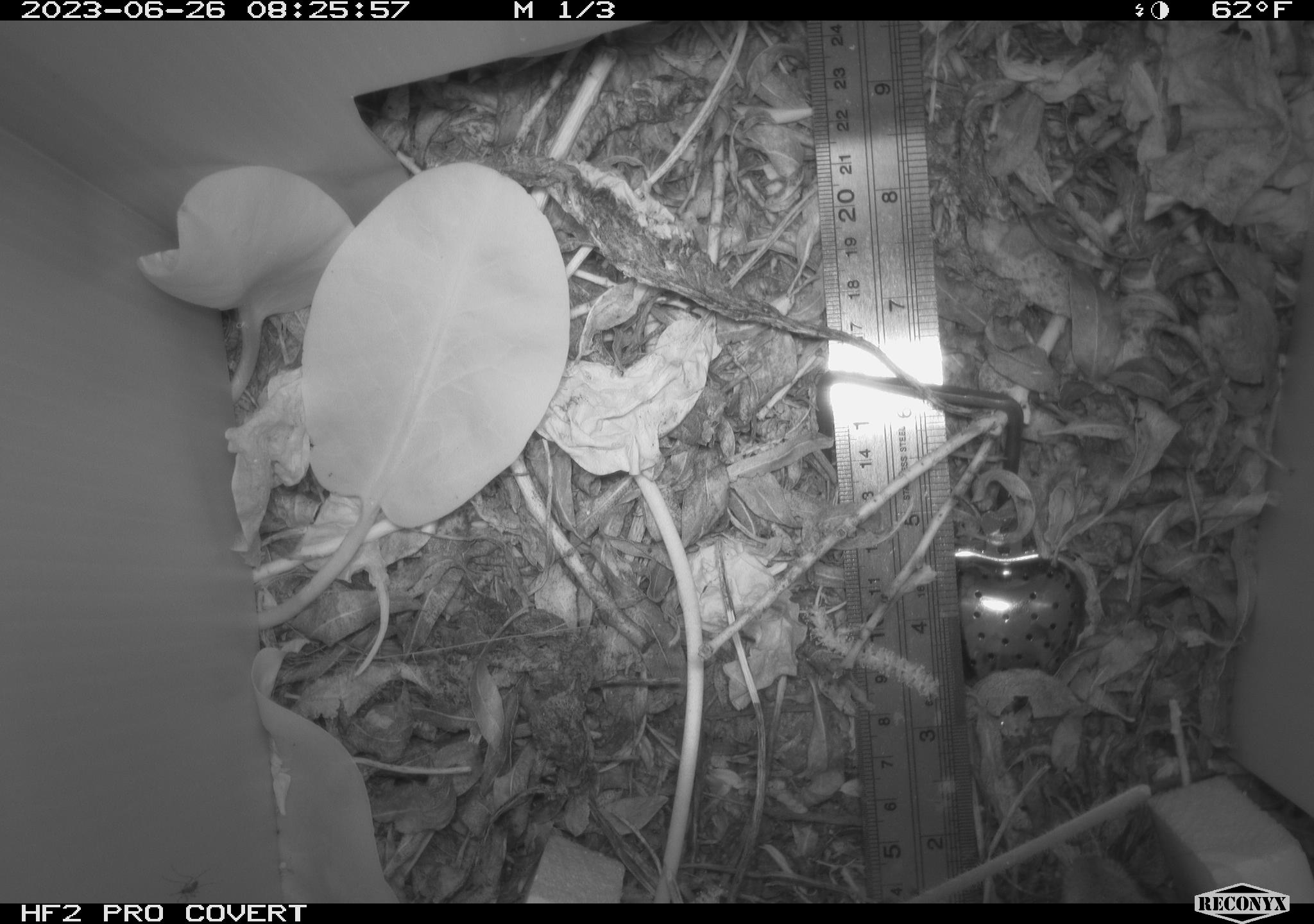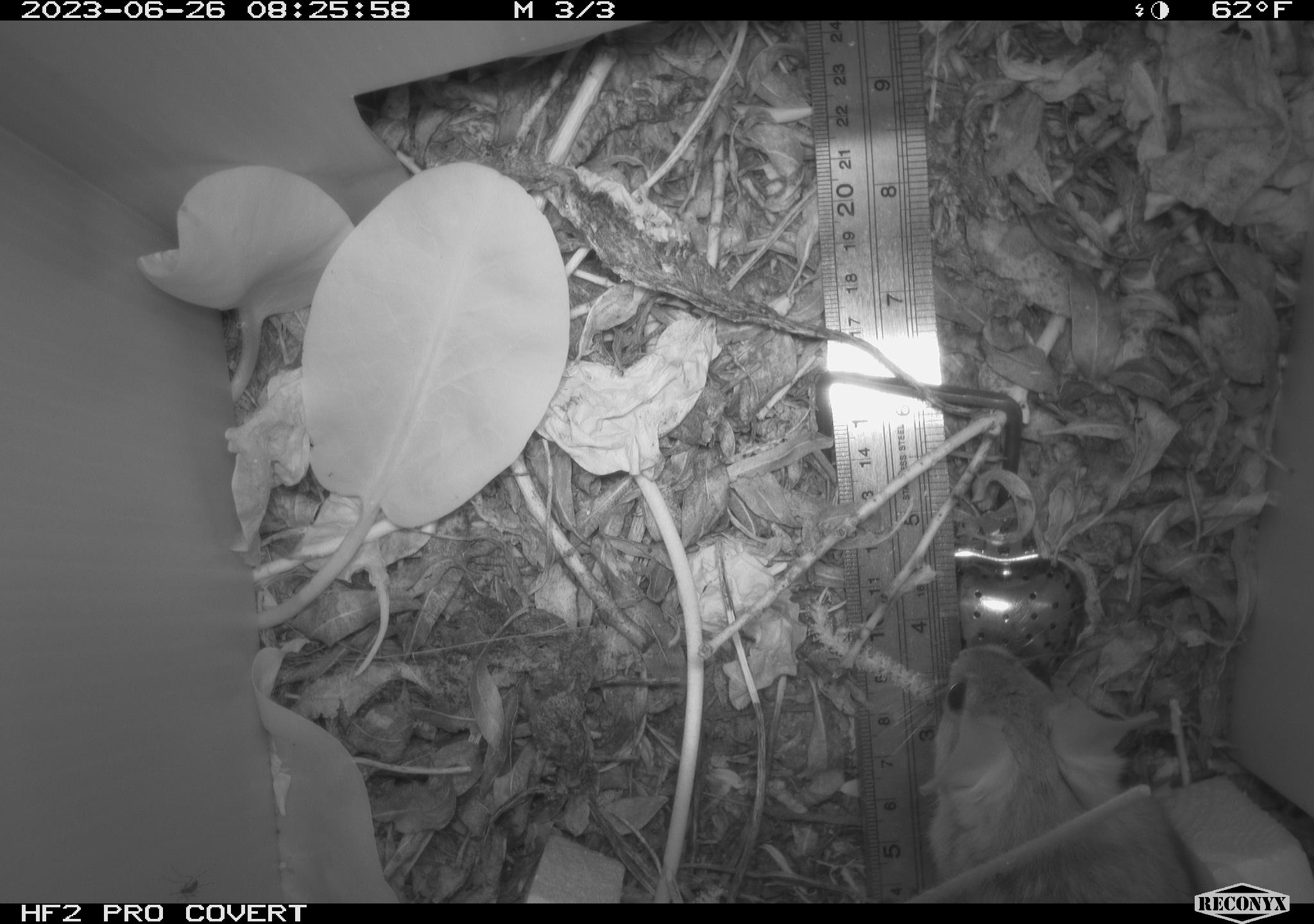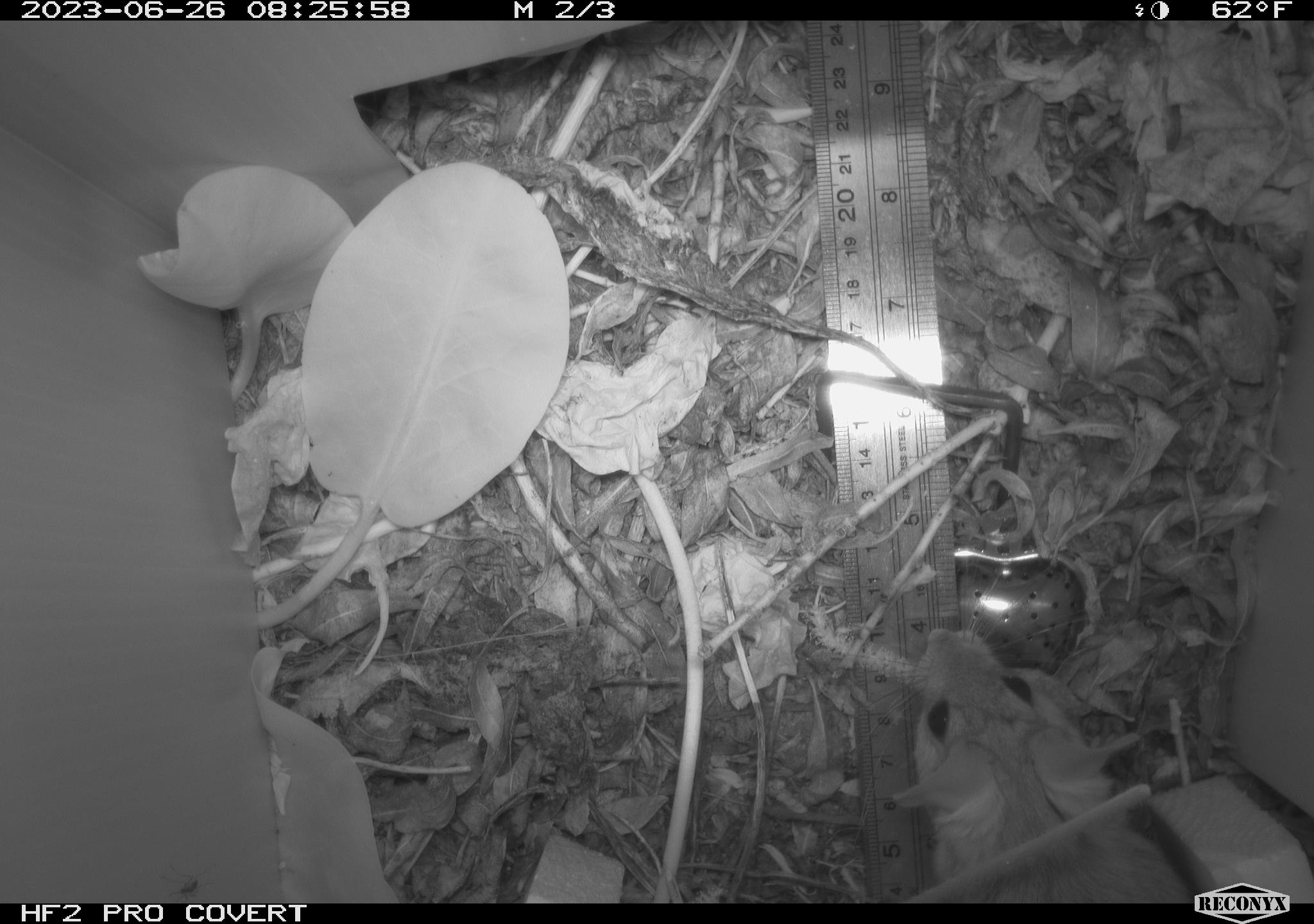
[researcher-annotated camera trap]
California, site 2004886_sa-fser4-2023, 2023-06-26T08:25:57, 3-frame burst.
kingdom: Animalia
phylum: Chordata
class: Mammalia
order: Rodentia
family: Cricetidae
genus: Neotoma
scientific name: Neotoma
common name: pack rat or woodrat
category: neotoma species